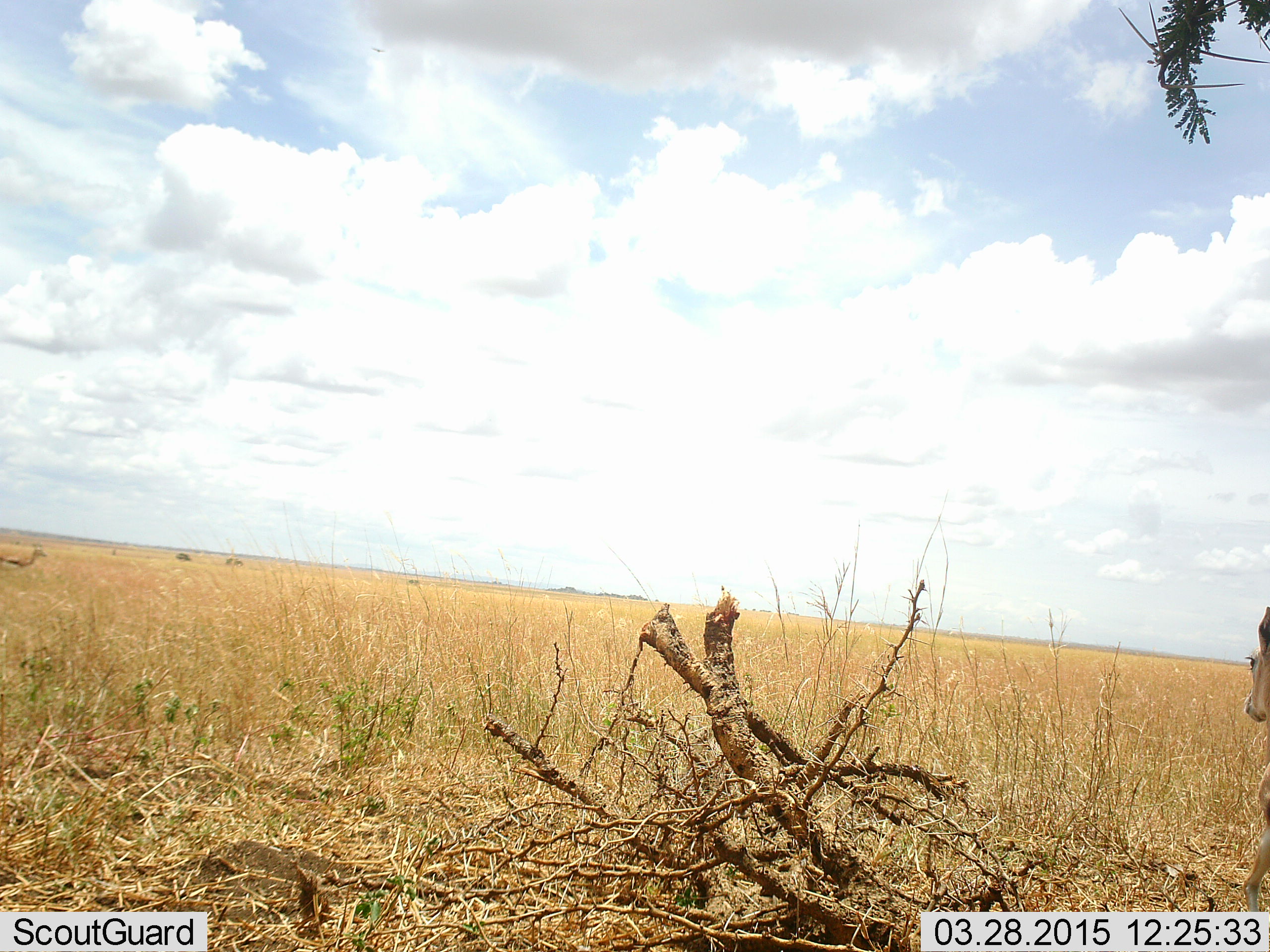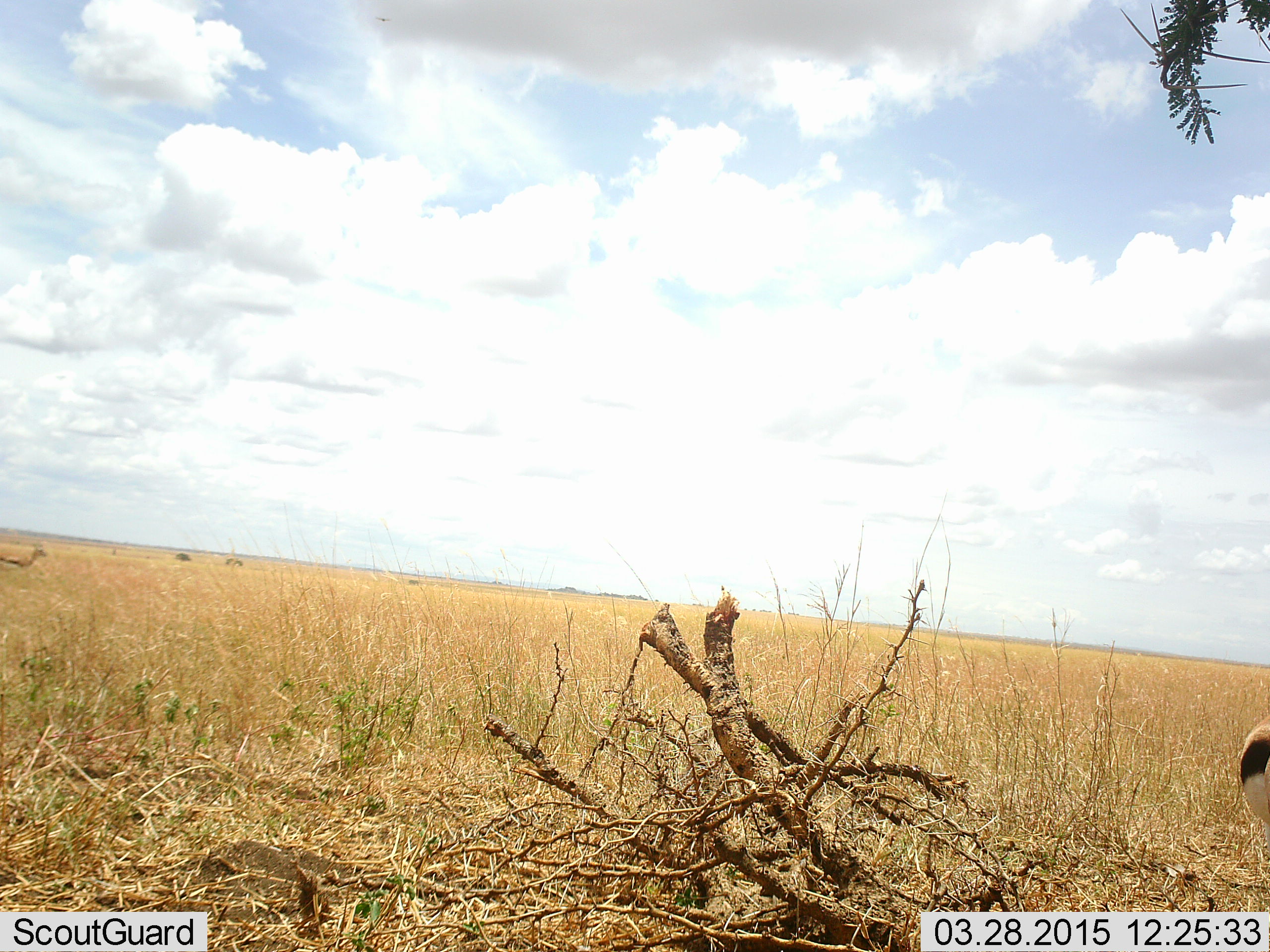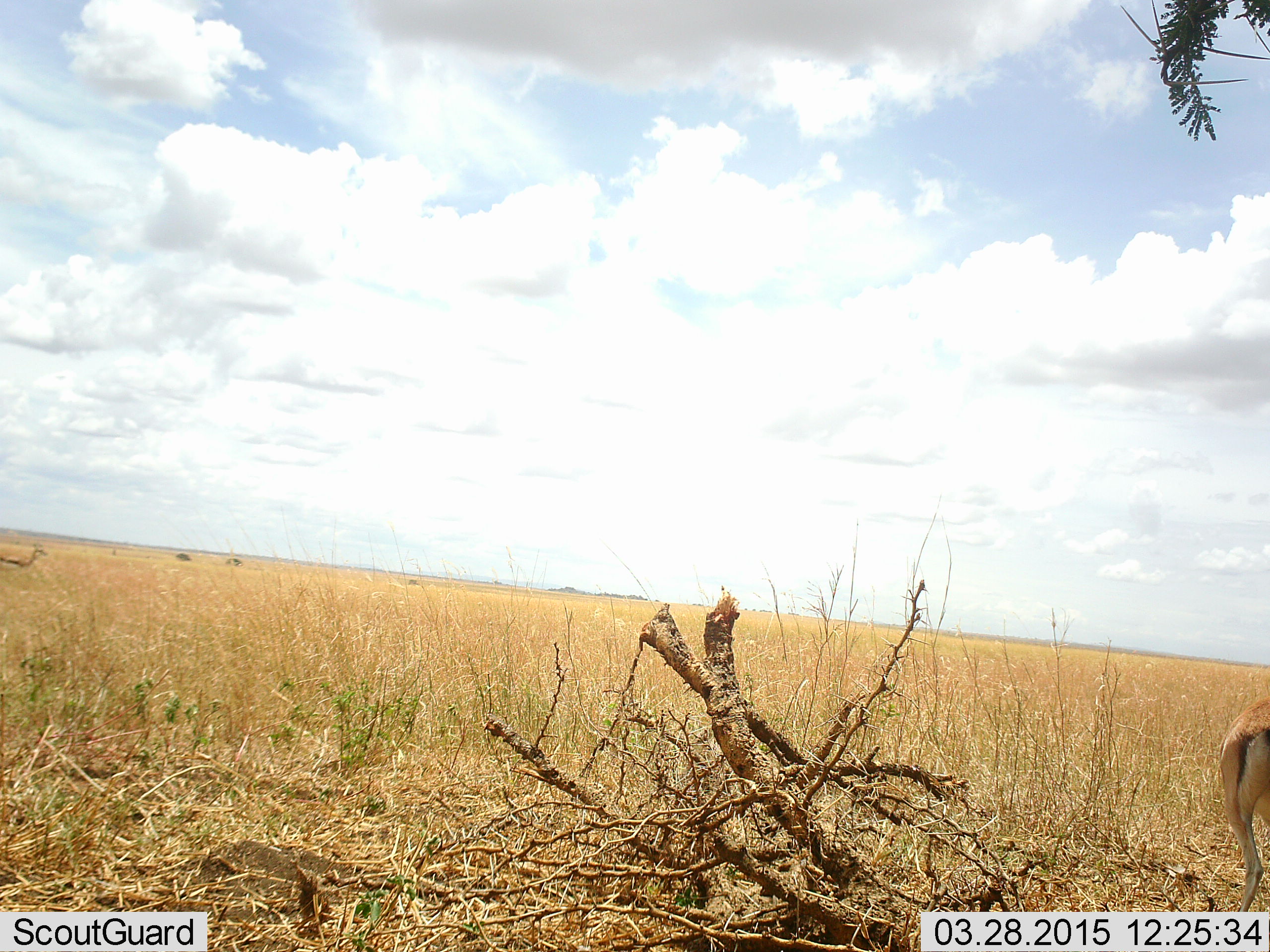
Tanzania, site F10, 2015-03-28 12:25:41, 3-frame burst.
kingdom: Animalia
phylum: Chordata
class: Mammalia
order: Artiodactyla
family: Bovidae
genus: Eudorcas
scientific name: Eudorcas thomsonii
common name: thomson's gazelle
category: gazellethomsons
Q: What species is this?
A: Gazellethomsons (thomson's gazelle) (Eudorcas thomsonii).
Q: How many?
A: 2.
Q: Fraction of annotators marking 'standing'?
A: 80%.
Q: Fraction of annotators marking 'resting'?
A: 0%.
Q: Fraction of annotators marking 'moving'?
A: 60%.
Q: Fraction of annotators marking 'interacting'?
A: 0%.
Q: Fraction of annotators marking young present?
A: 0%.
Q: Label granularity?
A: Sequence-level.